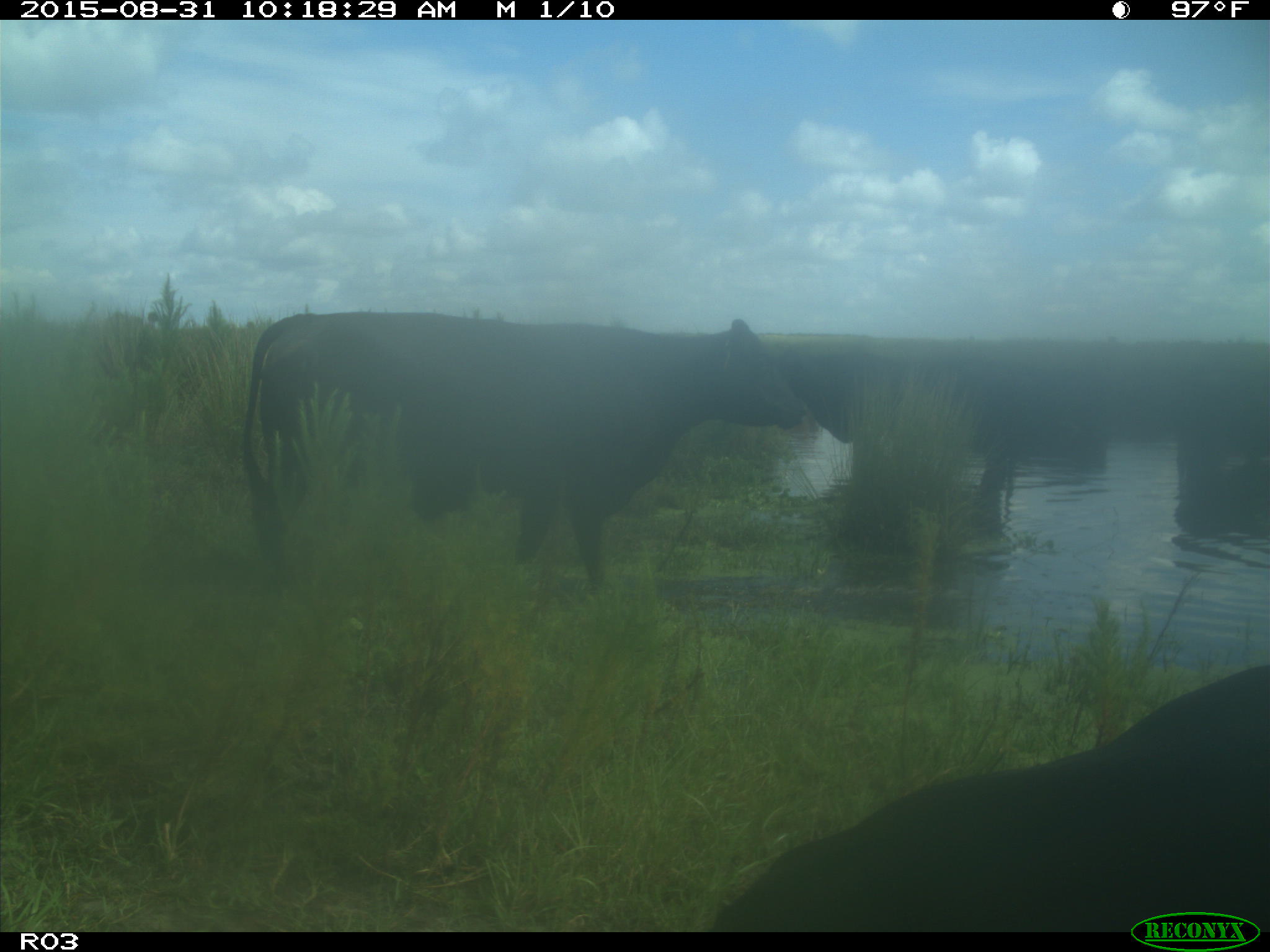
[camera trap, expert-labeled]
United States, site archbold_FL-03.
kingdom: Animalia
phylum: Chordata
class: Mammalia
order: Artiodactyla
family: Bovidae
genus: Bos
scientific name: Bos taurus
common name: domestic cow